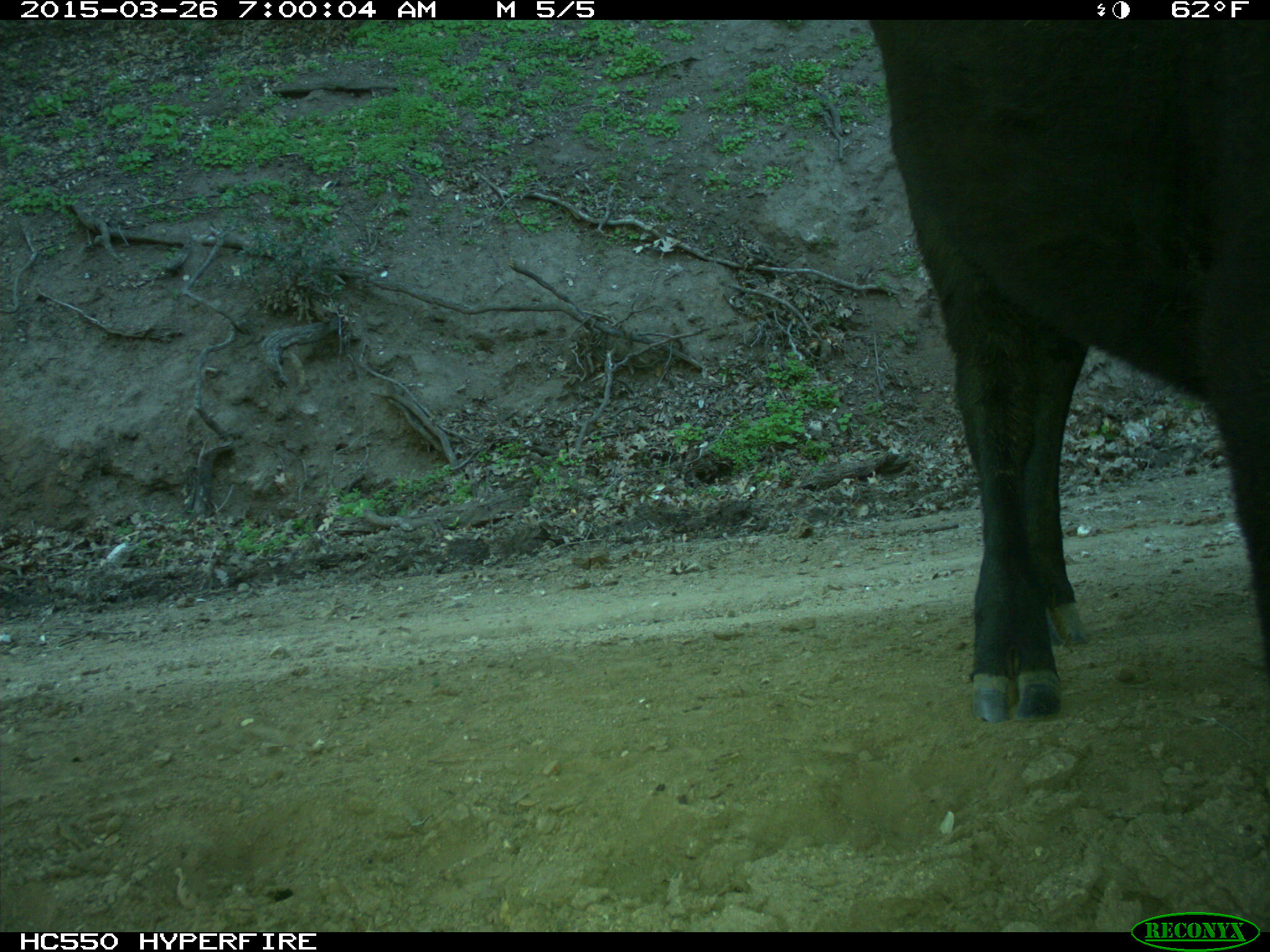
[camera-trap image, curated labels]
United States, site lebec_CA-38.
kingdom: Animalia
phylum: Chordata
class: Mammalia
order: Artiodactyla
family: Bovidae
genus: Bos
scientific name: Bos taurus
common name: domestic cow